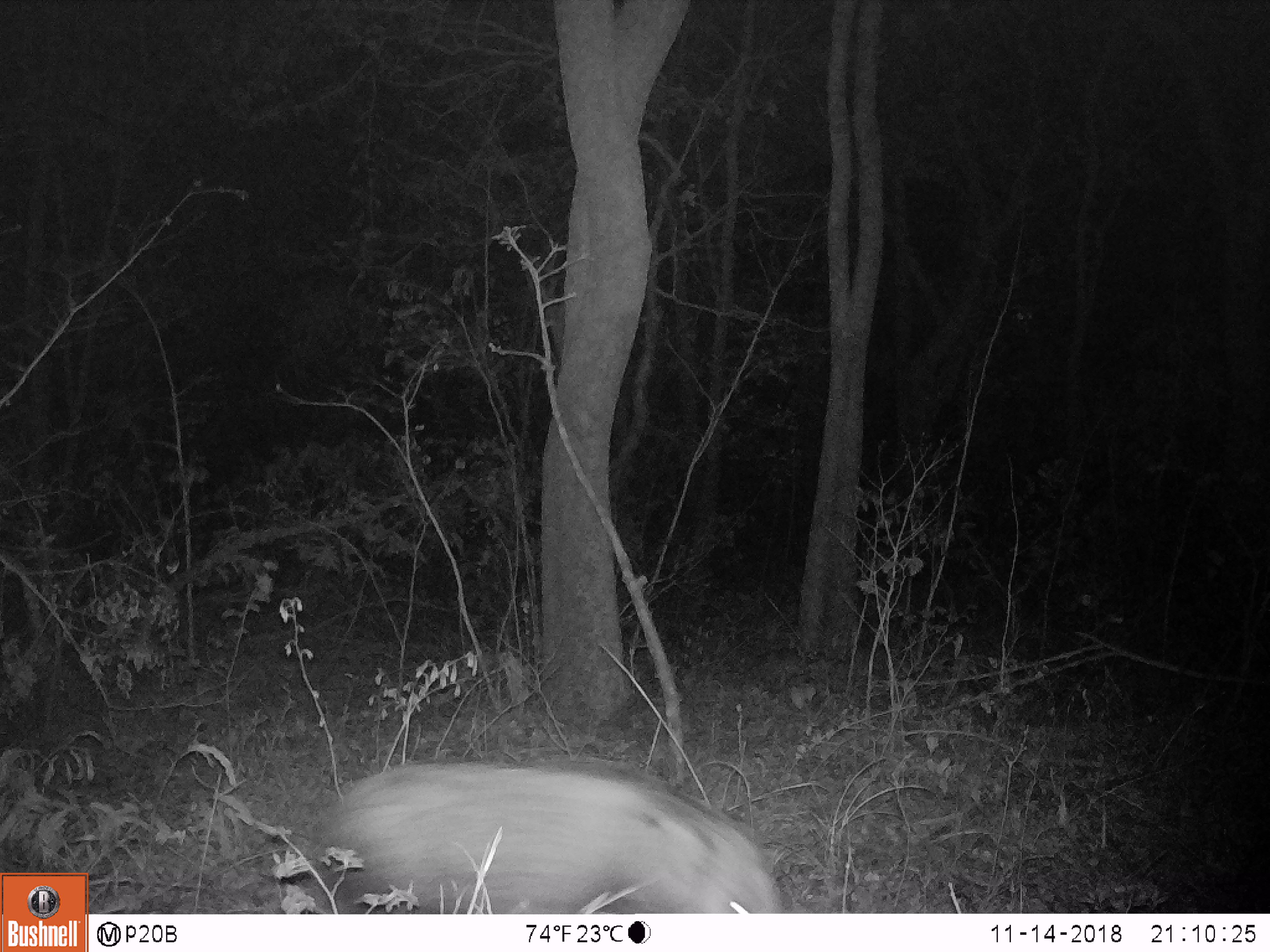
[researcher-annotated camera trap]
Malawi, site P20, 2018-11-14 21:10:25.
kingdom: Animalia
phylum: Chordata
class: Mammalia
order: Artiodactyla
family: Suidae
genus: Potamochoerus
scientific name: Potamochoerus larvatus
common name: bushpig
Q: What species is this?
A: Bushpig (Potamochoerus larvatus).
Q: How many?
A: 1.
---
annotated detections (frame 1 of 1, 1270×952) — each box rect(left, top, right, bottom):
bushpig: rect(294, 752, 800, 912)